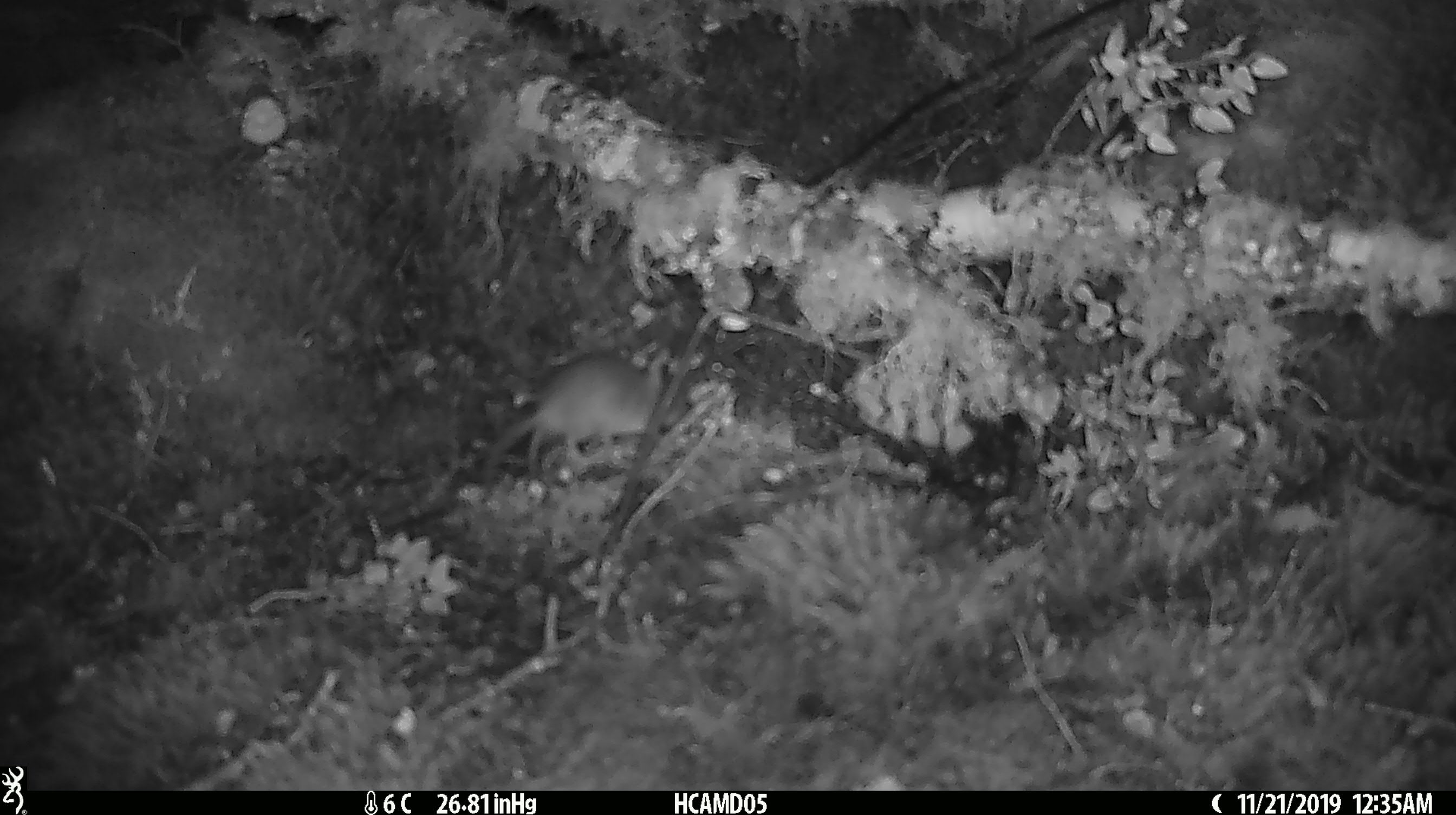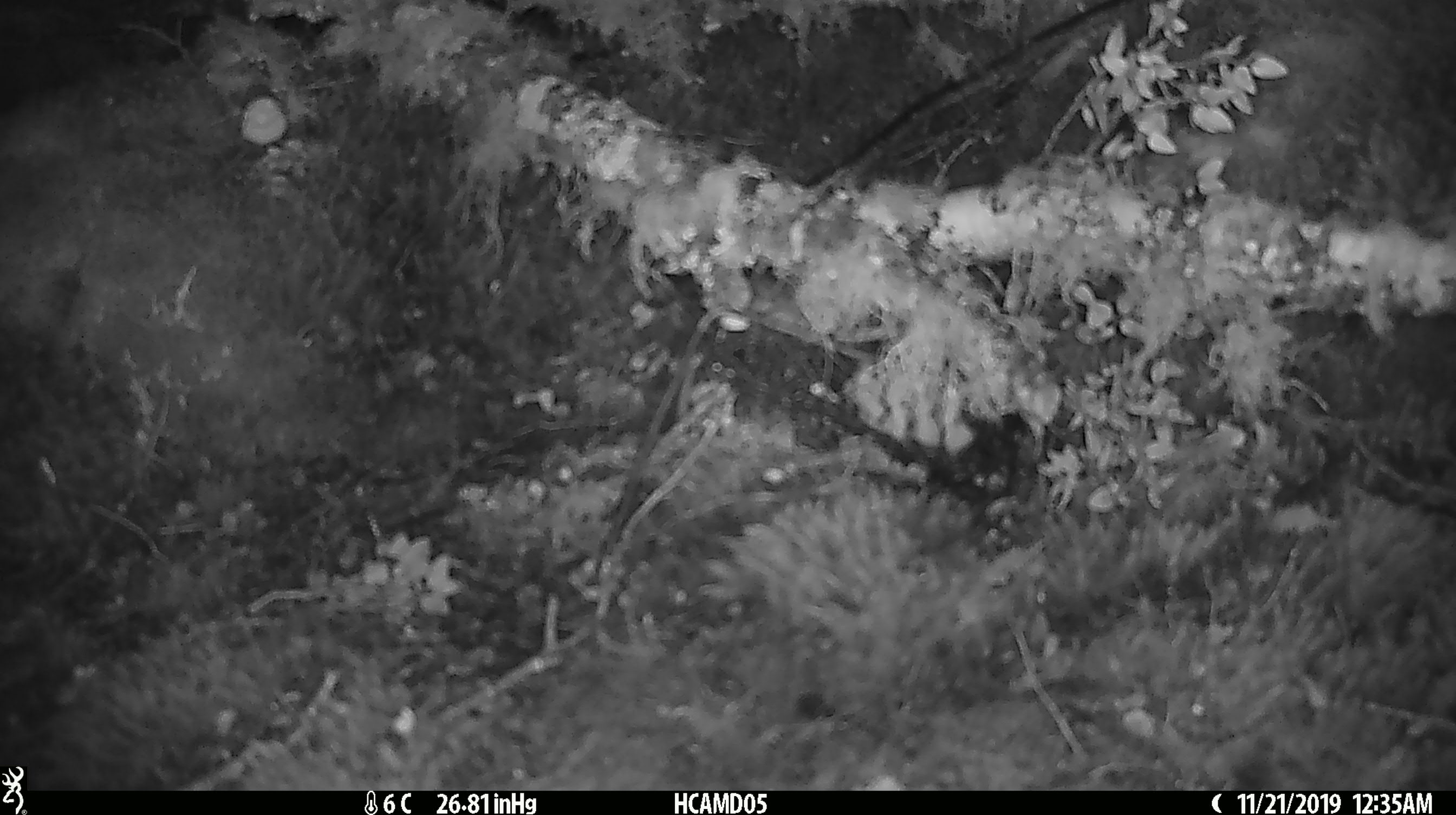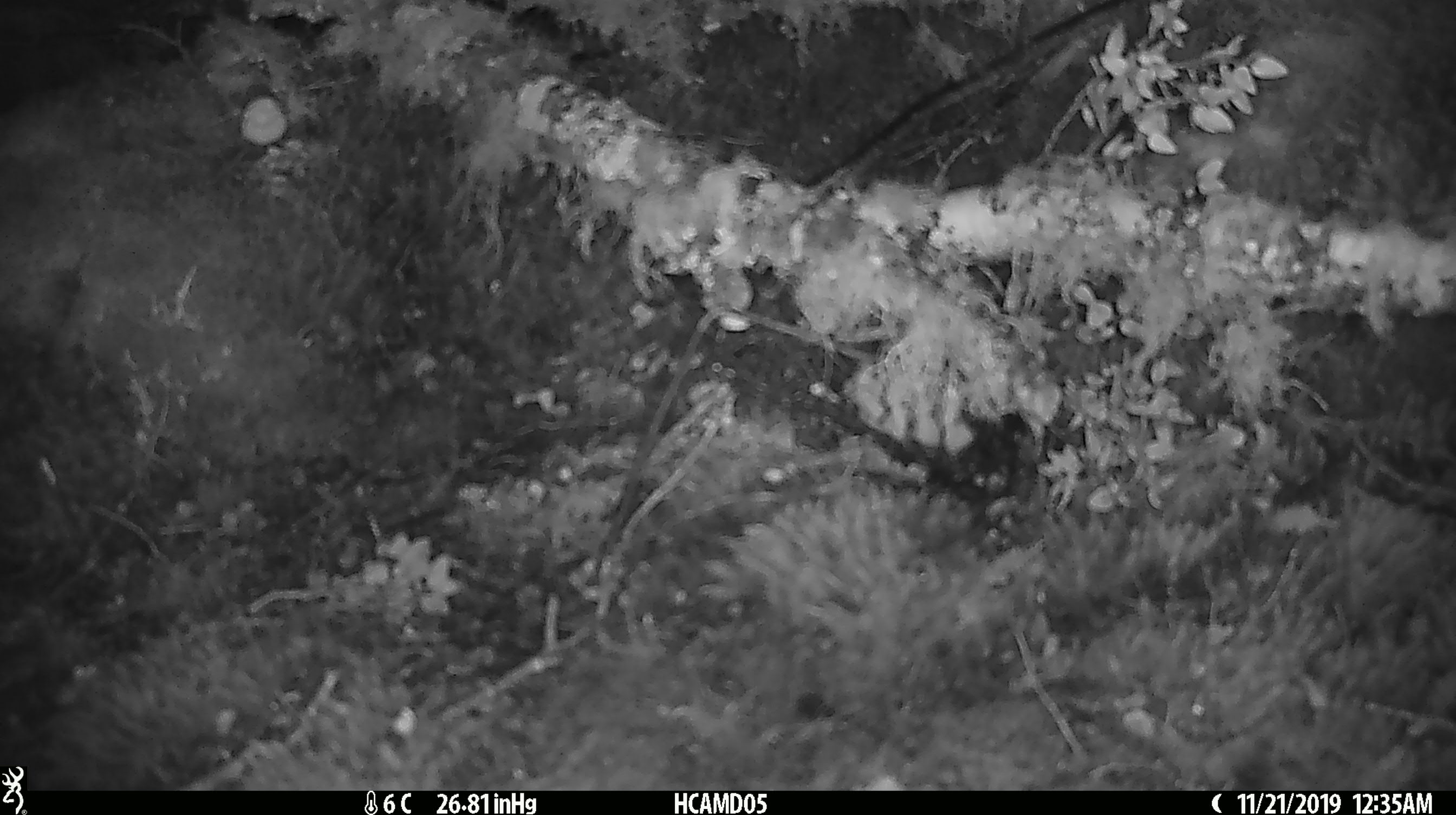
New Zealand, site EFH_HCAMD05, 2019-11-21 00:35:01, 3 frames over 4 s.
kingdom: Animalia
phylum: Chordata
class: Mammalia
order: Rodentia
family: Muridae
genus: Mus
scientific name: Mus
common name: mouse